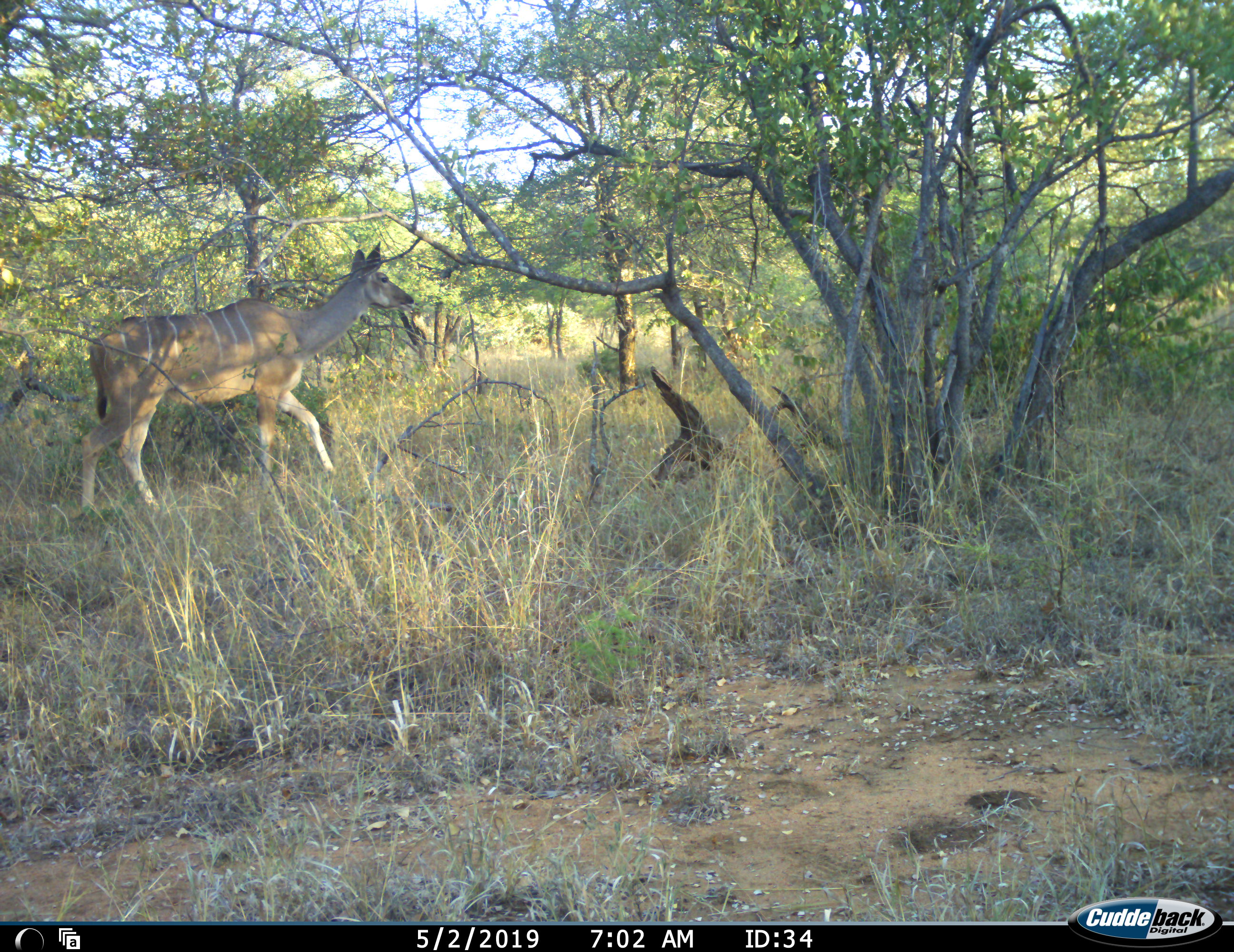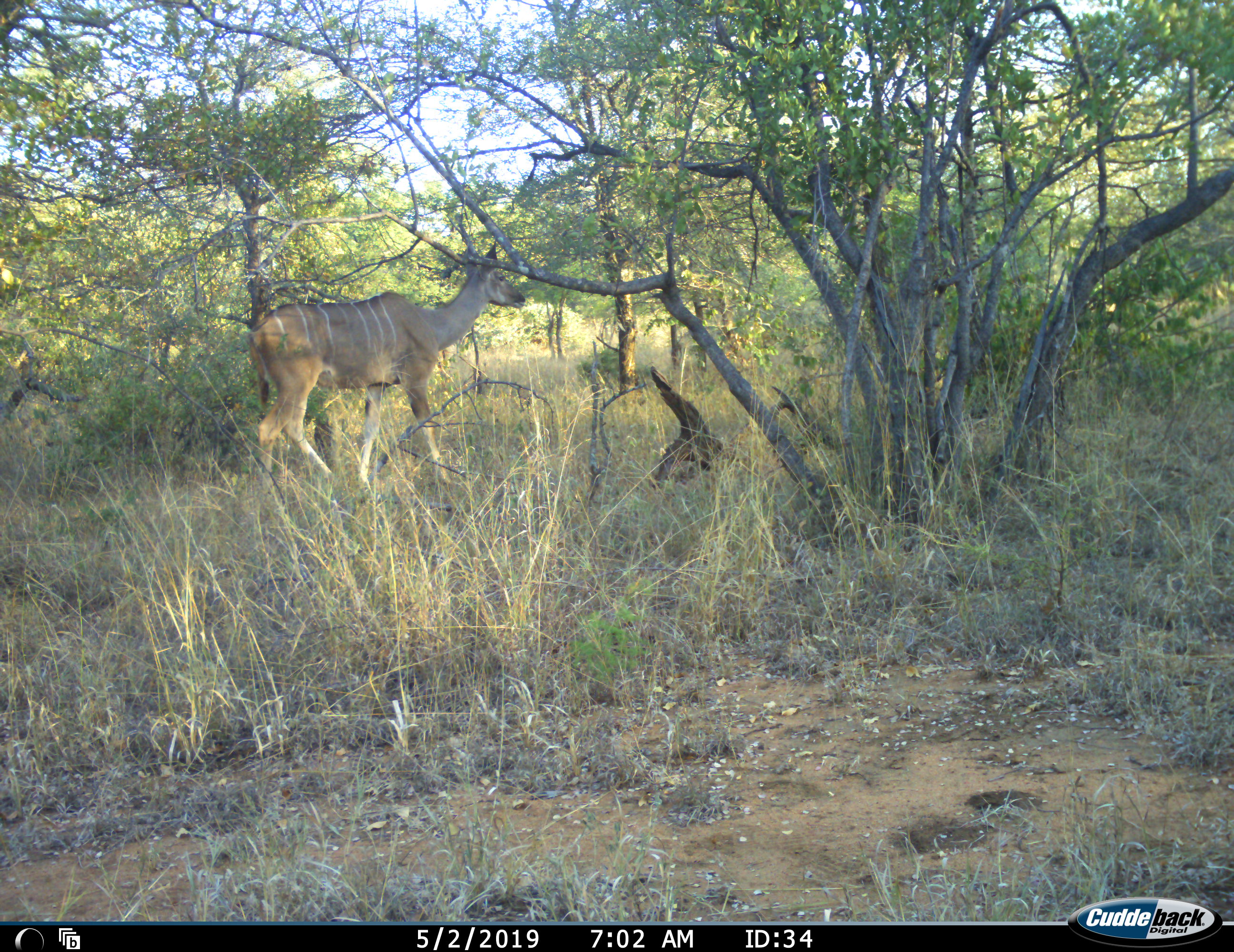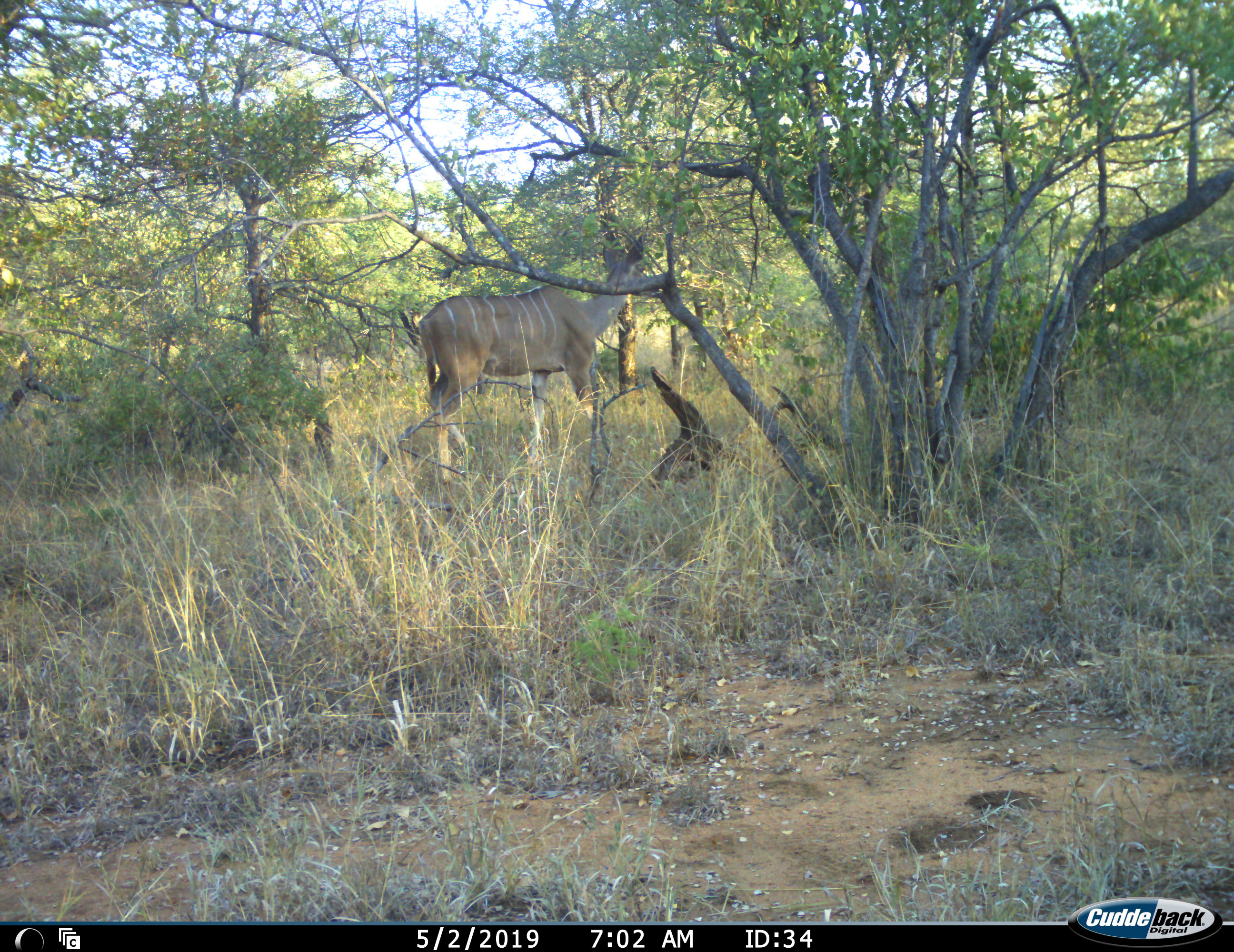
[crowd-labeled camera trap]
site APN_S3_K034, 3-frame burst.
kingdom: Animalia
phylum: Chordata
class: Mammalia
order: Artiodactyla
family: Bovidae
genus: Tragelaphus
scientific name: Tragelaphus angasii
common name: nyala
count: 1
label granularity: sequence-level